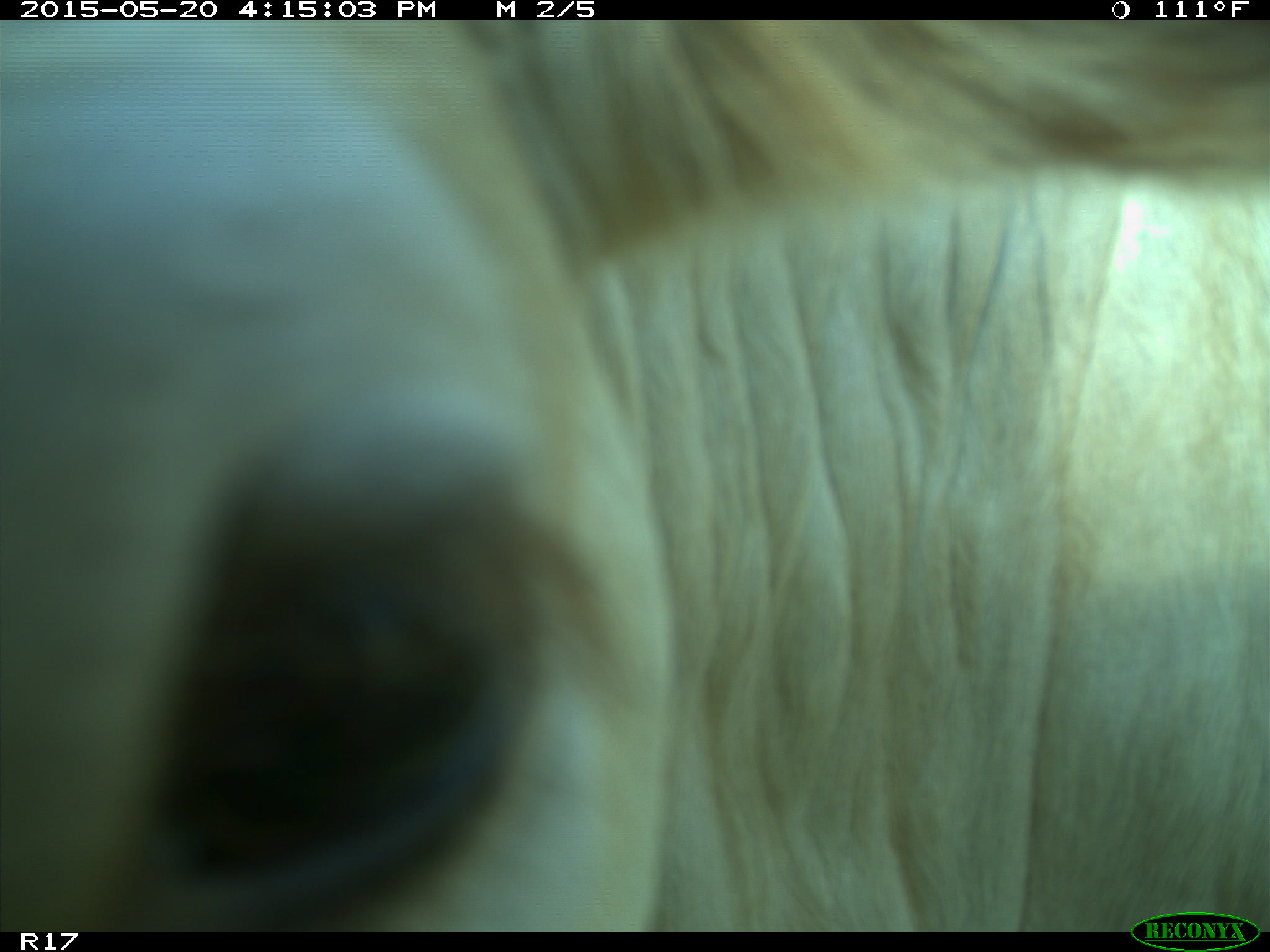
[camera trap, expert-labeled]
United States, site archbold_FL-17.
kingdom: Animalia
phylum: Chordata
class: Mammalia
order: Artiodactyla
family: Bovidae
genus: Bos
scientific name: Bos taurus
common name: domestic cow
Bos taurus (domestic cow).